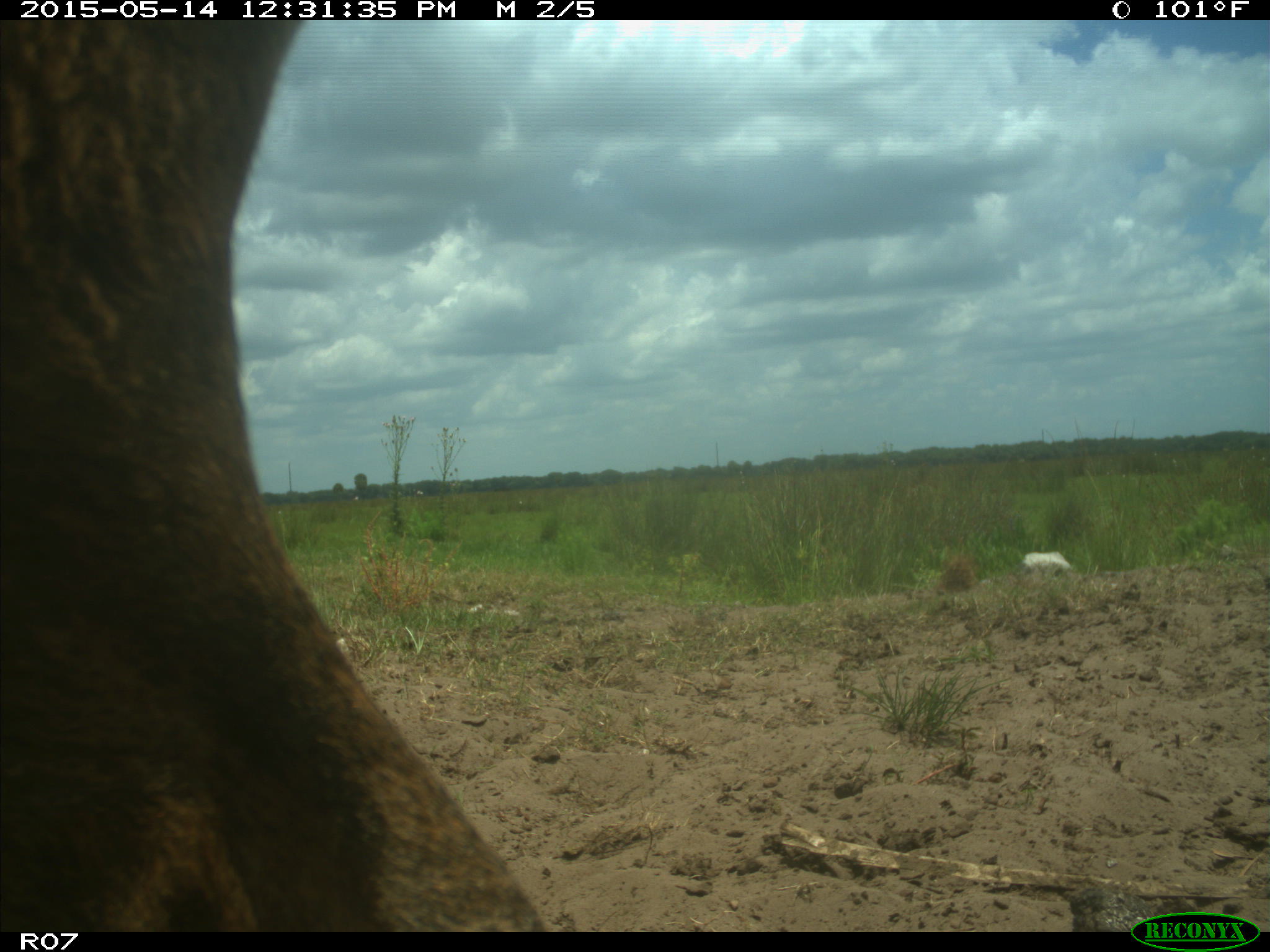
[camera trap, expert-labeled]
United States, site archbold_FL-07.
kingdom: Animalia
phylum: Chordata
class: Mammalia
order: Artiodactyla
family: Bovidae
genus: Bos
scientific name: Bos taurus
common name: domestic cow